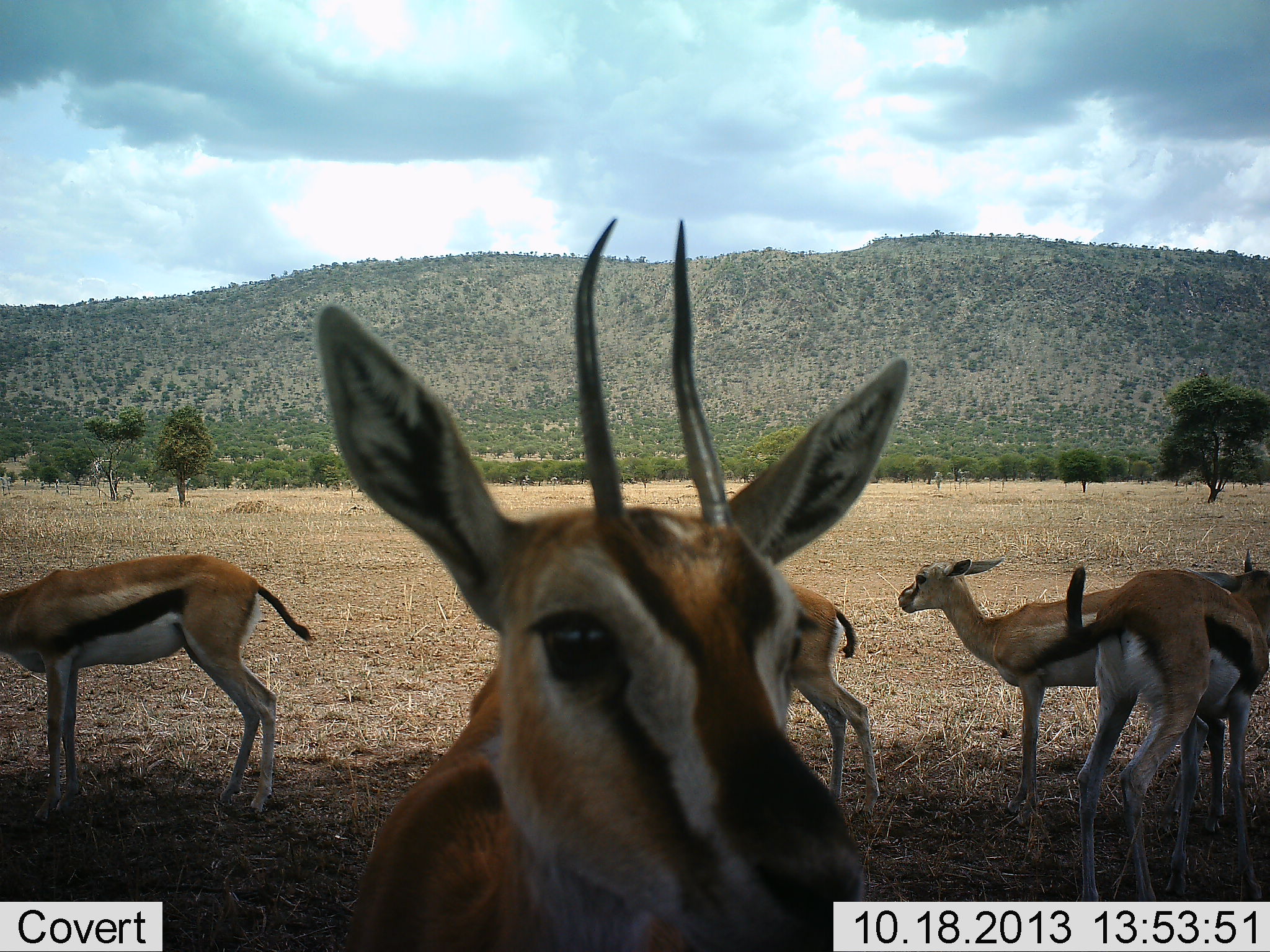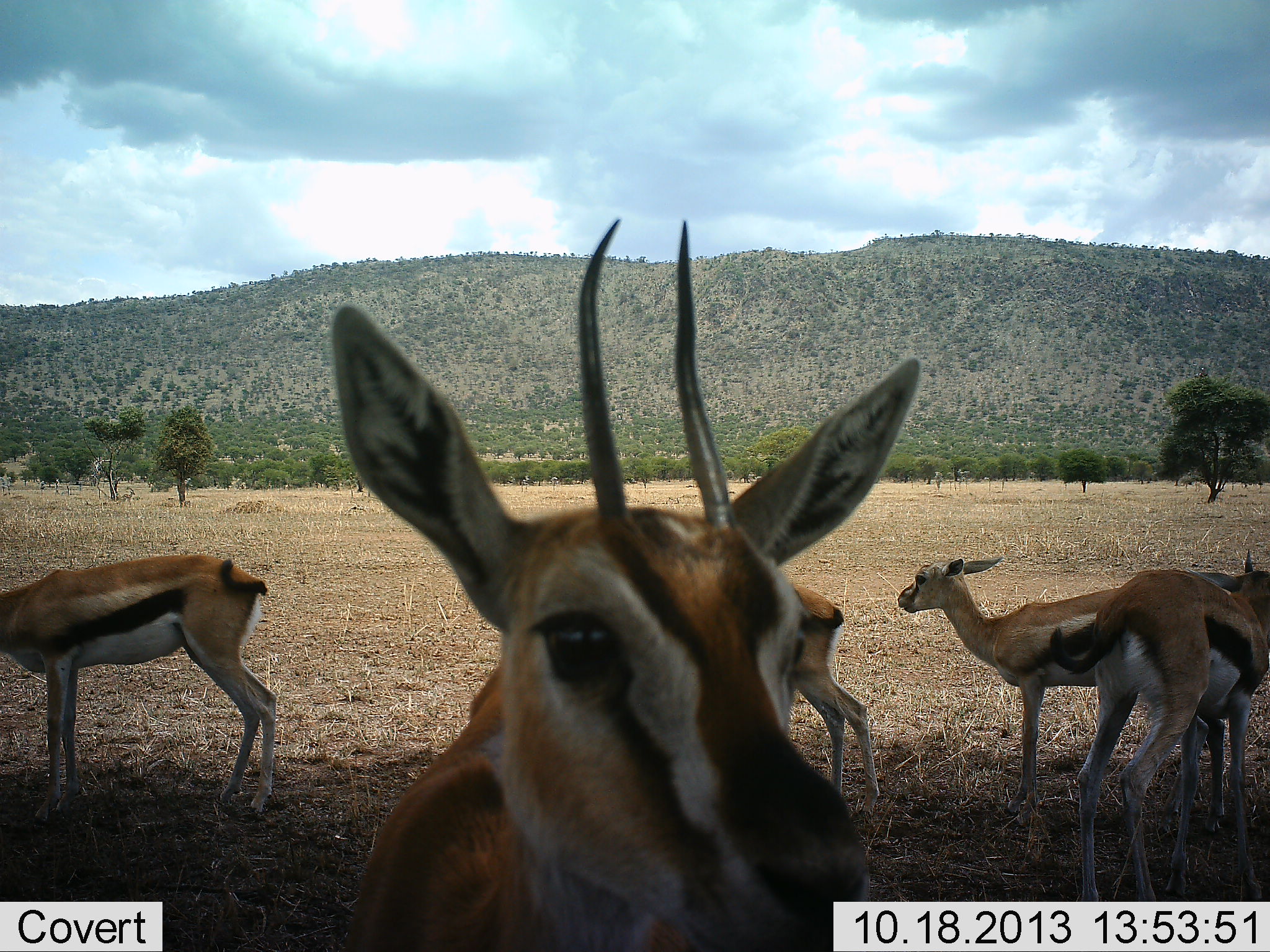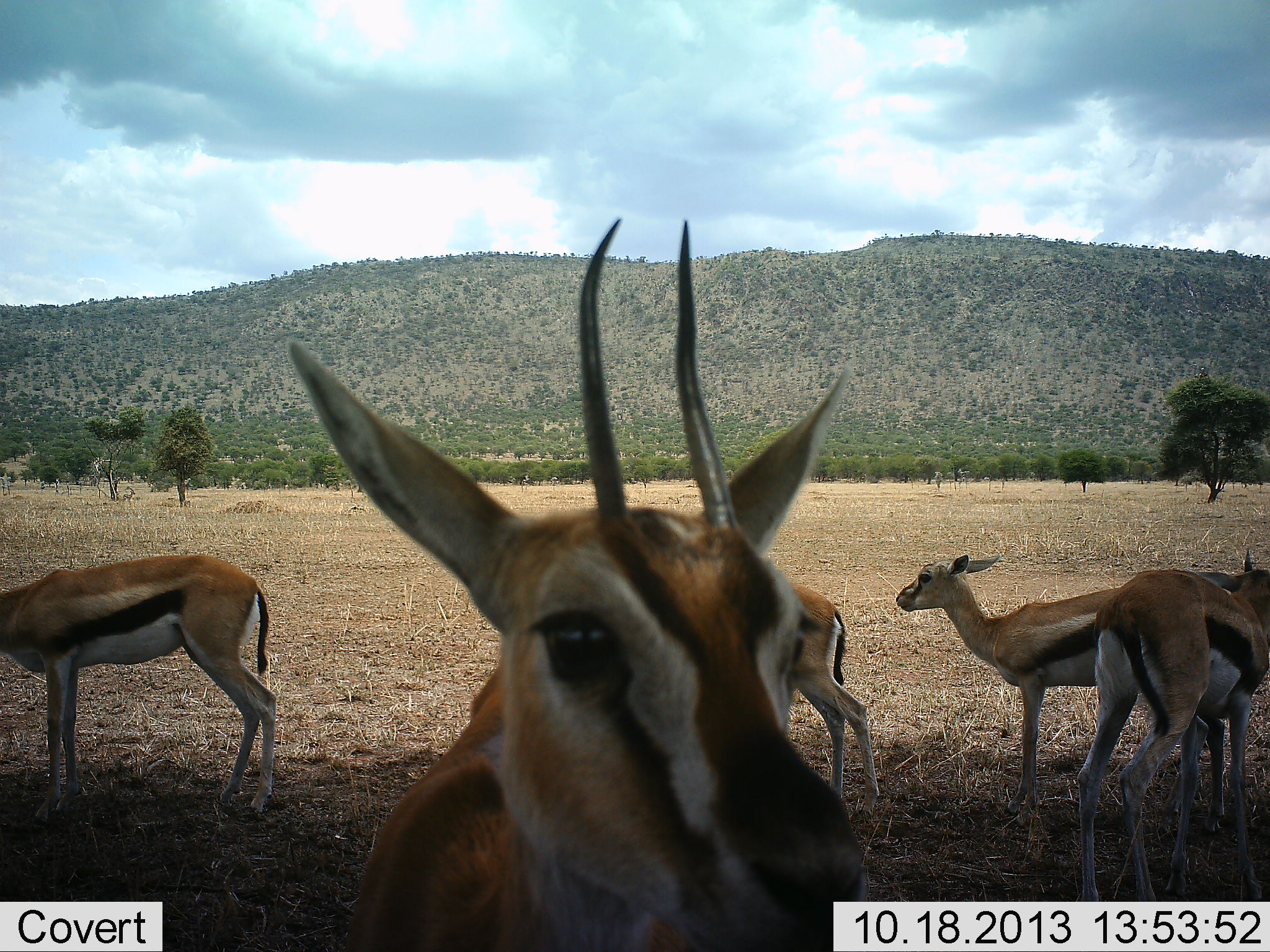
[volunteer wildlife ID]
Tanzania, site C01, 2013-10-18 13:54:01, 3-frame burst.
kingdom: Animalia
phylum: Chordata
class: Mammalia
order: Artiodactyla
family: Bovidae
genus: Eudorcas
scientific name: Eudorcas thomsonii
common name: thomson's gazelle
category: gazellethomsons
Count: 5.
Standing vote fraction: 100%.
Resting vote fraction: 20%.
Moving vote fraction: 0%.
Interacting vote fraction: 10%.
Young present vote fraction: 0%.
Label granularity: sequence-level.